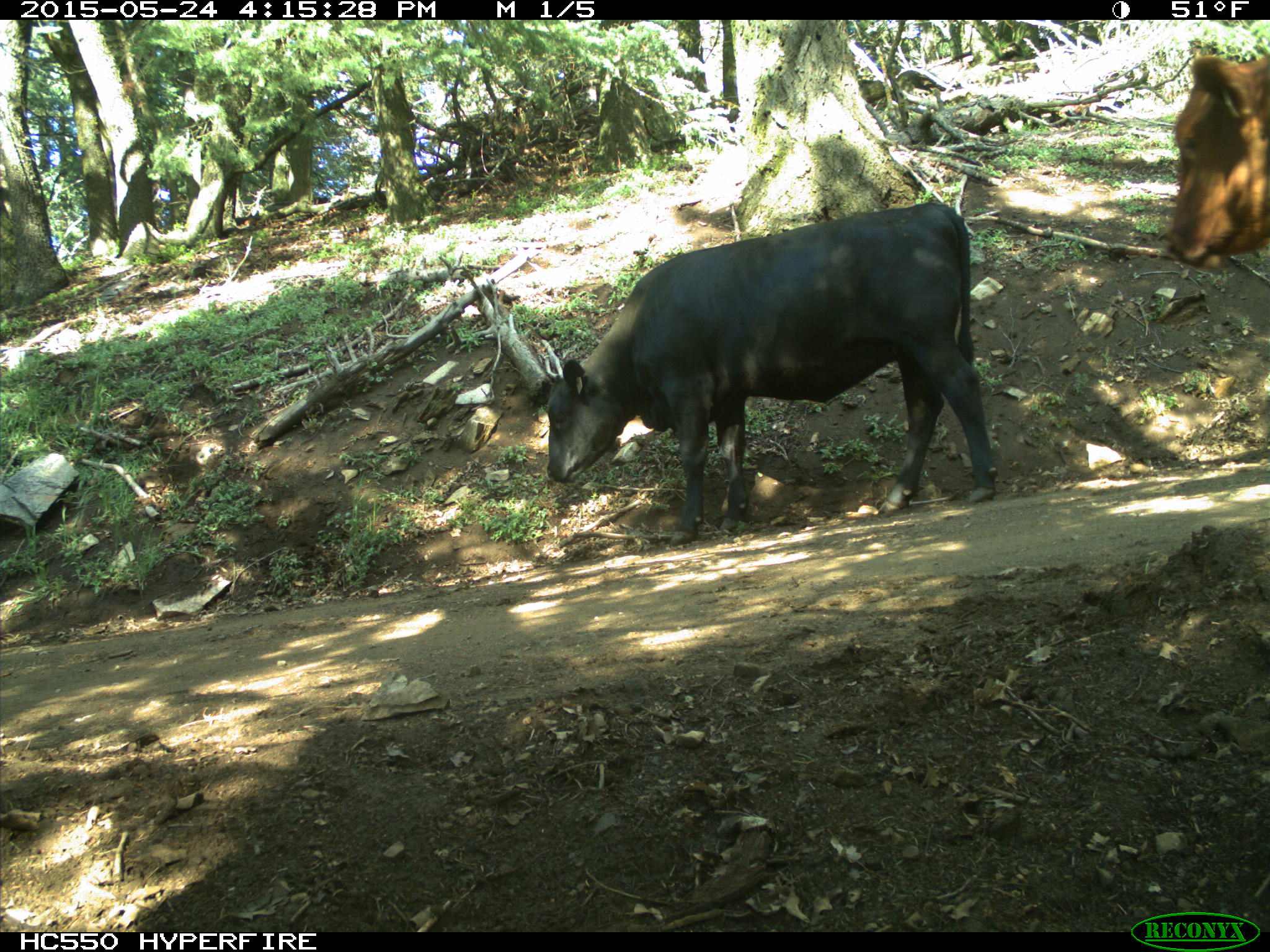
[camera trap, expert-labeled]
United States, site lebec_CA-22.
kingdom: Animalia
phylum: Chordata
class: Mammalia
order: Artiodactyla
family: Bovidae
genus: Bos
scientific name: Bos taurus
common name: domestic cow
Bos taurus (domestic cow).